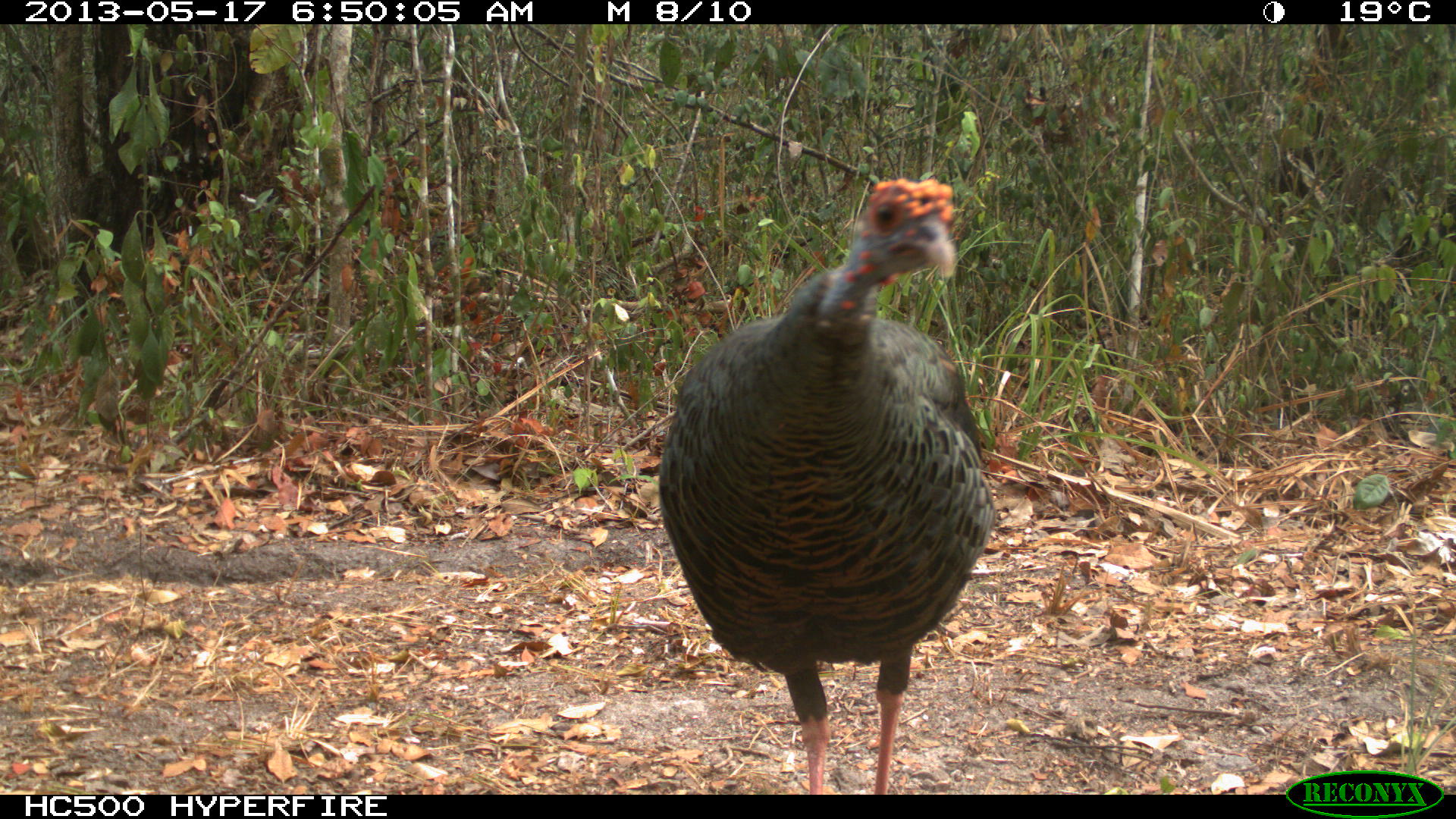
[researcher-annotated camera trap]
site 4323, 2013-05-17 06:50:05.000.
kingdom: Animalia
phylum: Chordata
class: Aves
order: Galliformes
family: Phasianidae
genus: Meleagris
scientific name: Meleagris ocellata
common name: ocellated turkey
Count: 1.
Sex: female.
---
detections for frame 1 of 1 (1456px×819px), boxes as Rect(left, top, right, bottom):
meleagris ocellata: Rect(652, 172, 997, 794)